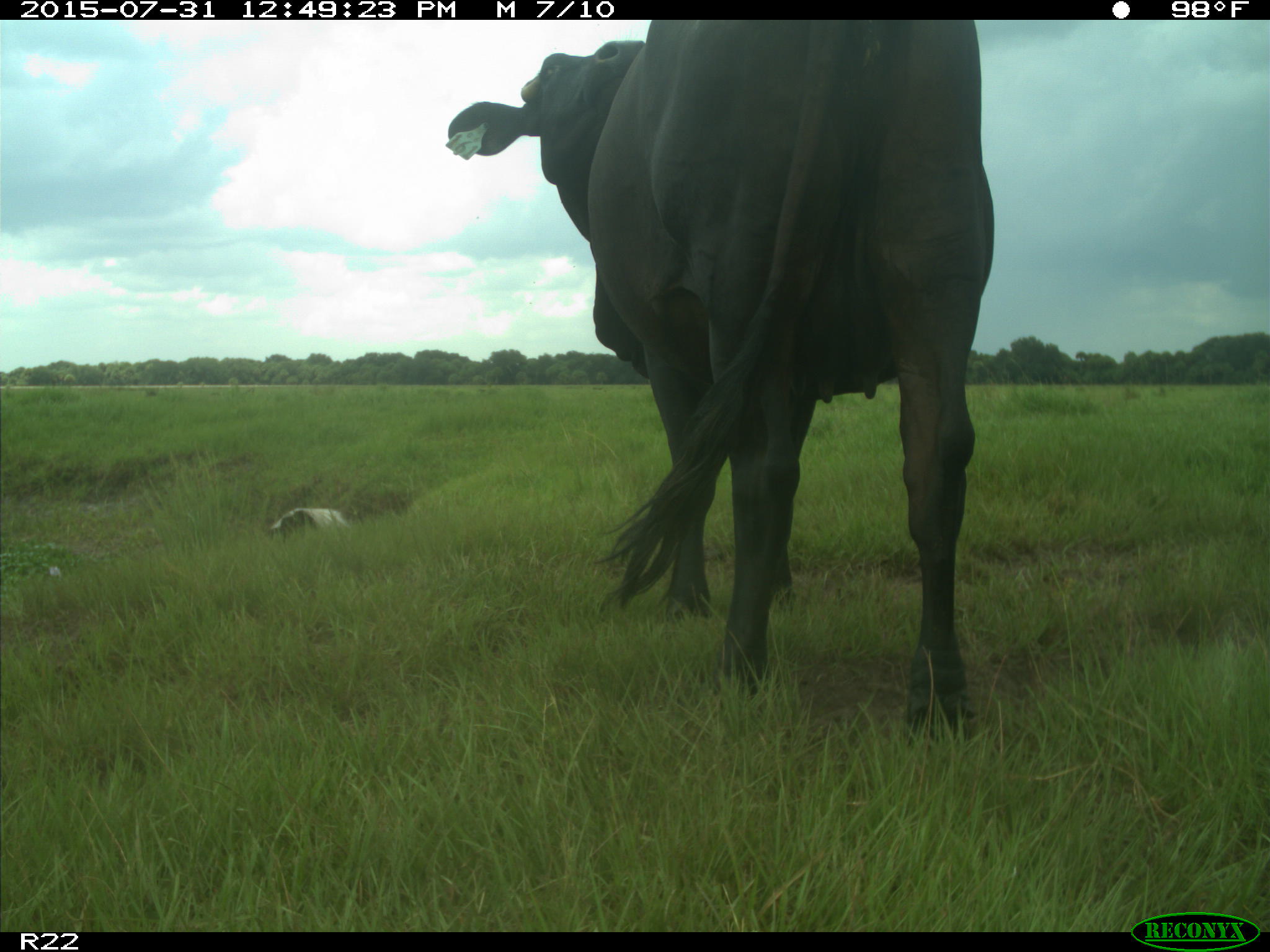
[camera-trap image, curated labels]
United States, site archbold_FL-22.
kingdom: Animalia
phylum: Chordata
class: Mammalia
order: Artiodactyla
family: Bovidae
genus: Bos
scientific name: Bos taurus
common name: domestic cow